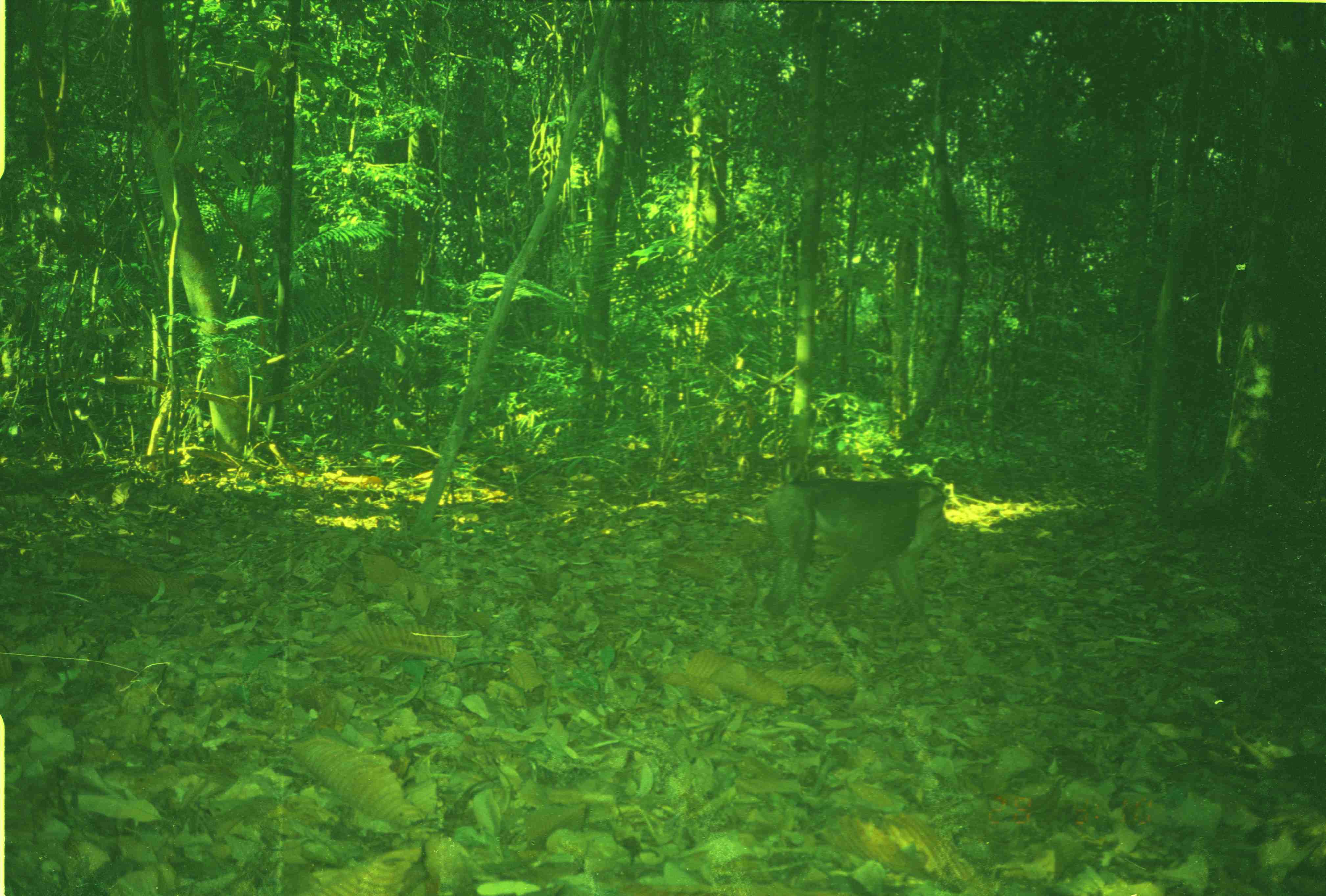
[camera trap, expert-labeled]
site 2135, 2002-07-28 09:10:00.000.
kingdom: Animalia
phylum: Chordata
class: Mammalia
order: Primates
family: Cercopithecidae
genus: Macaca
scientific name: Macaca nemestrina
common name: southern pig-tailed macaque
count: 1